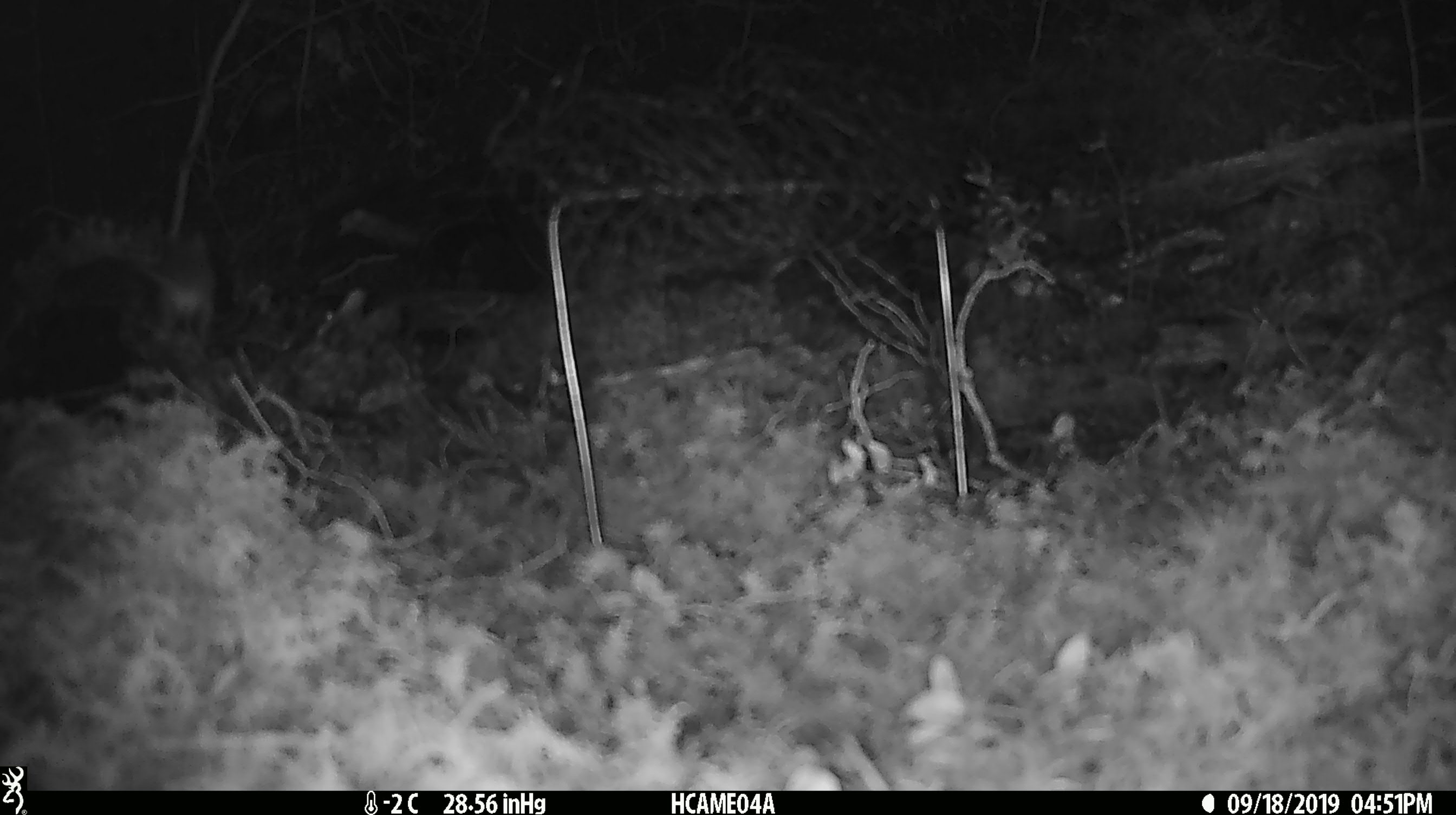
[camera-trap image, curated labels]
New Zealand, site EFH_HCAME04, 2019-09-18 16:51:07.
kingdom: Animalia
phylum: Chordata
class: Mammalia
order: Rodentia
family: Muridae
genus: Mus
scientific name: Mus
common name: mouse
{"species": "mouse (Mus)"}